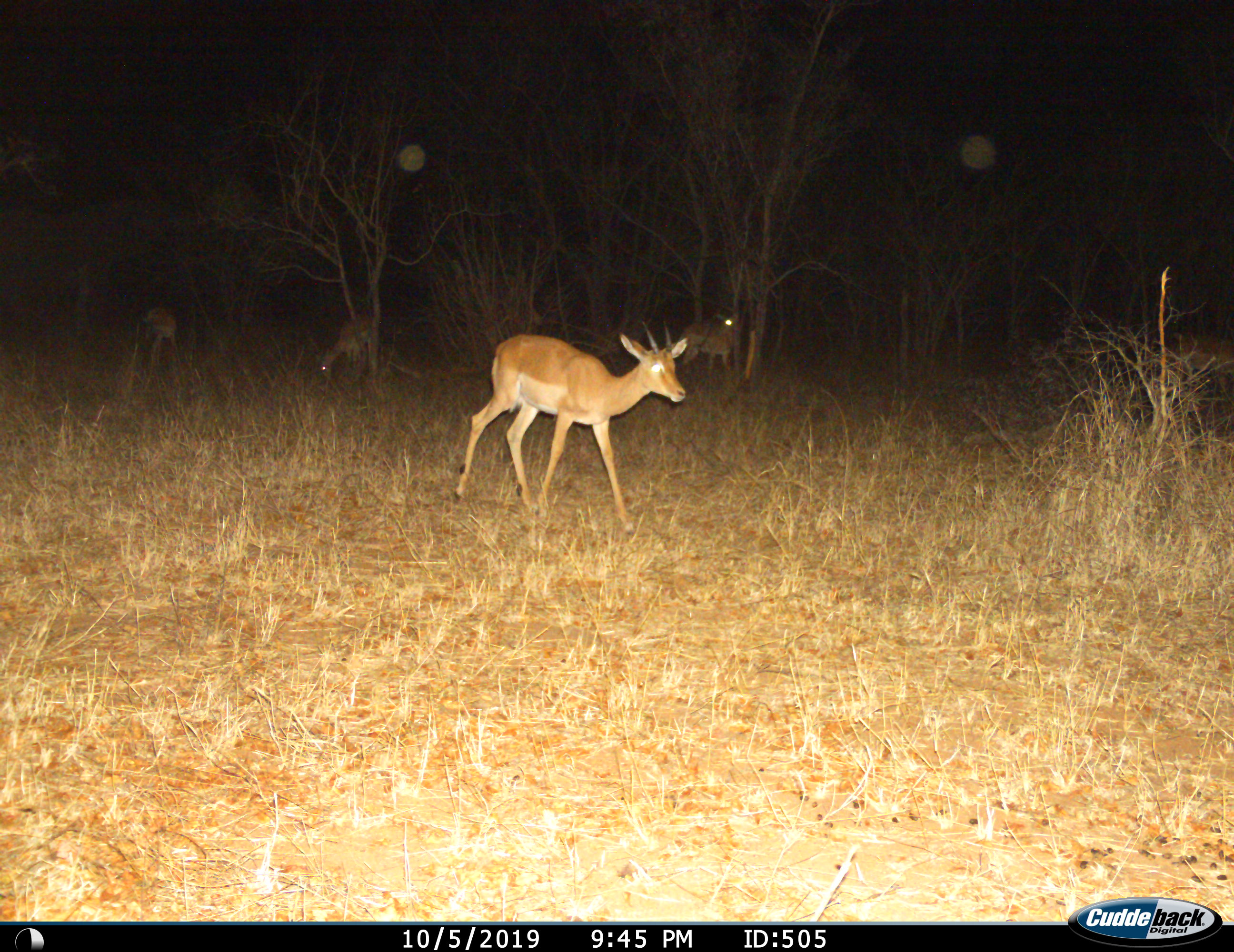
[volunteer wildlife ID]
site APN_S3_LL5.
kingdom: Animalia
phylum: Chordata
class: Mammalia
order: Artiodactyla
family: Bovidae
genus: Aepyceros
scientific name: Aepyceros melampus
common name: impala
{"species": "impala (Aepyceros melampus)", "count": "4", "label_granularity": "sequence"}